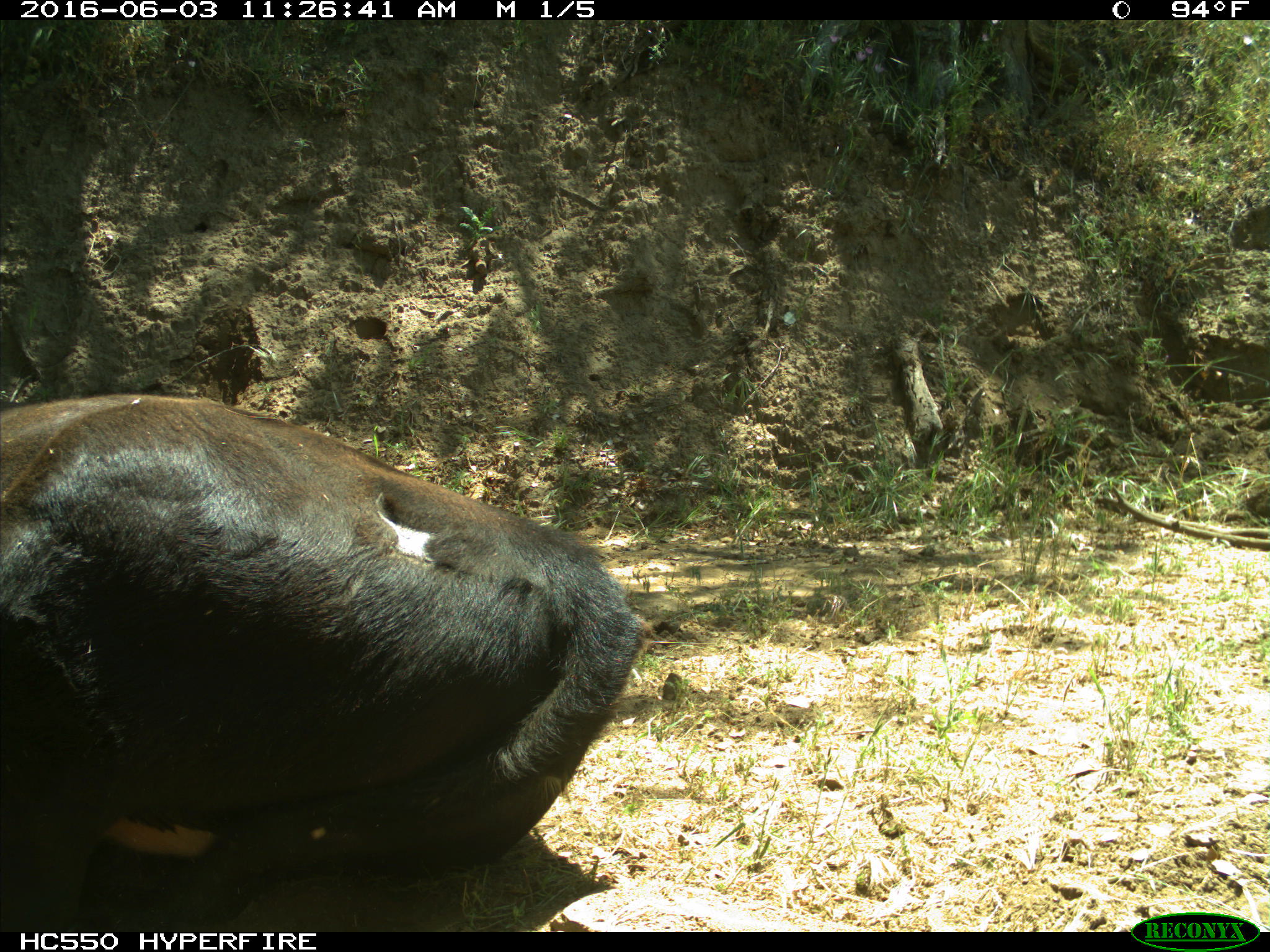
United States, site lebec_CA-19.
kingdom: Animalia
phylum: Chordata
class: Mammalia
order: Artiodactyla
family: Bovidae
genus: Bos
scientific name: Bos taurus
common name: domestic cow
Bos taurus (domestic cow).